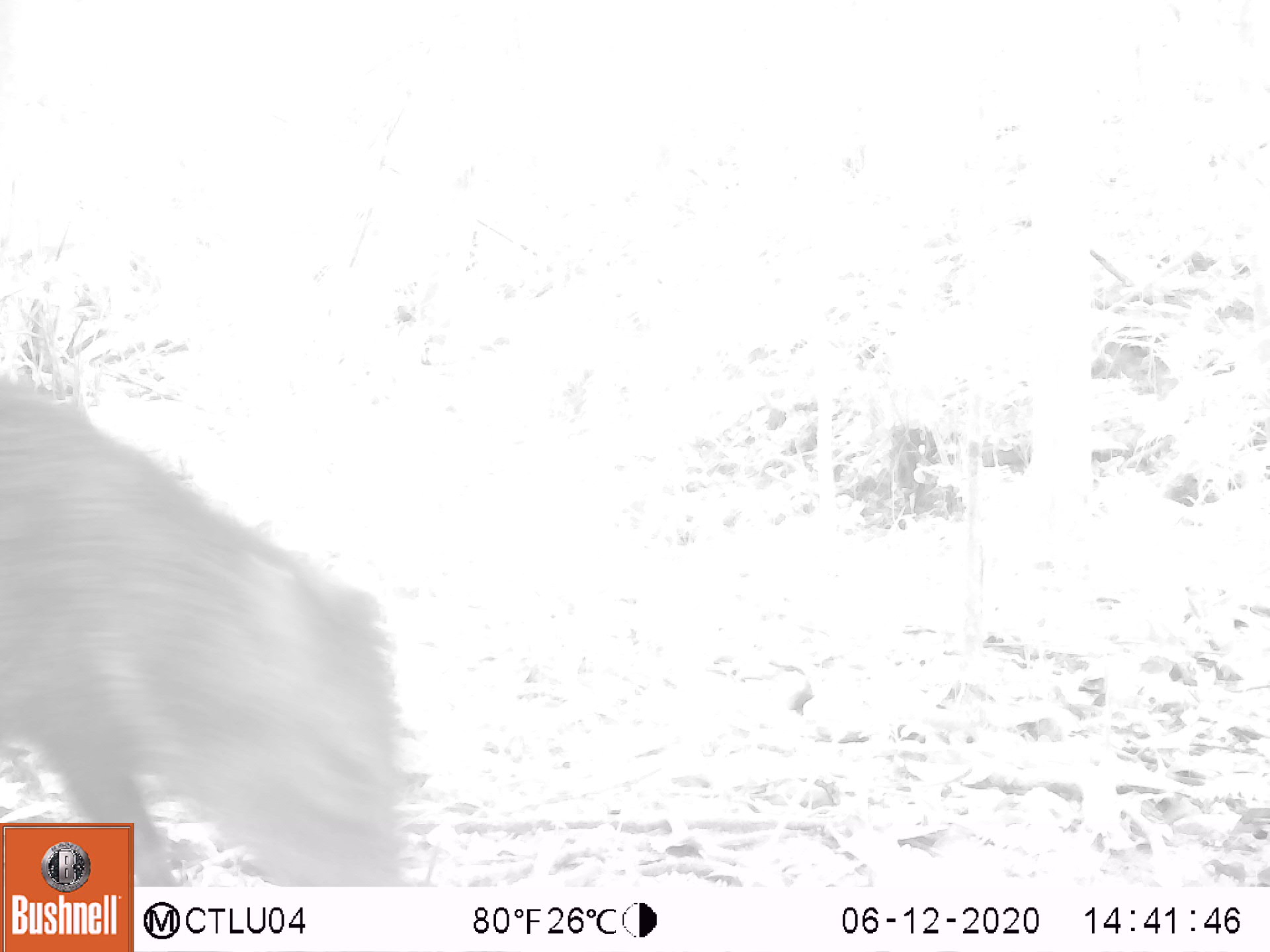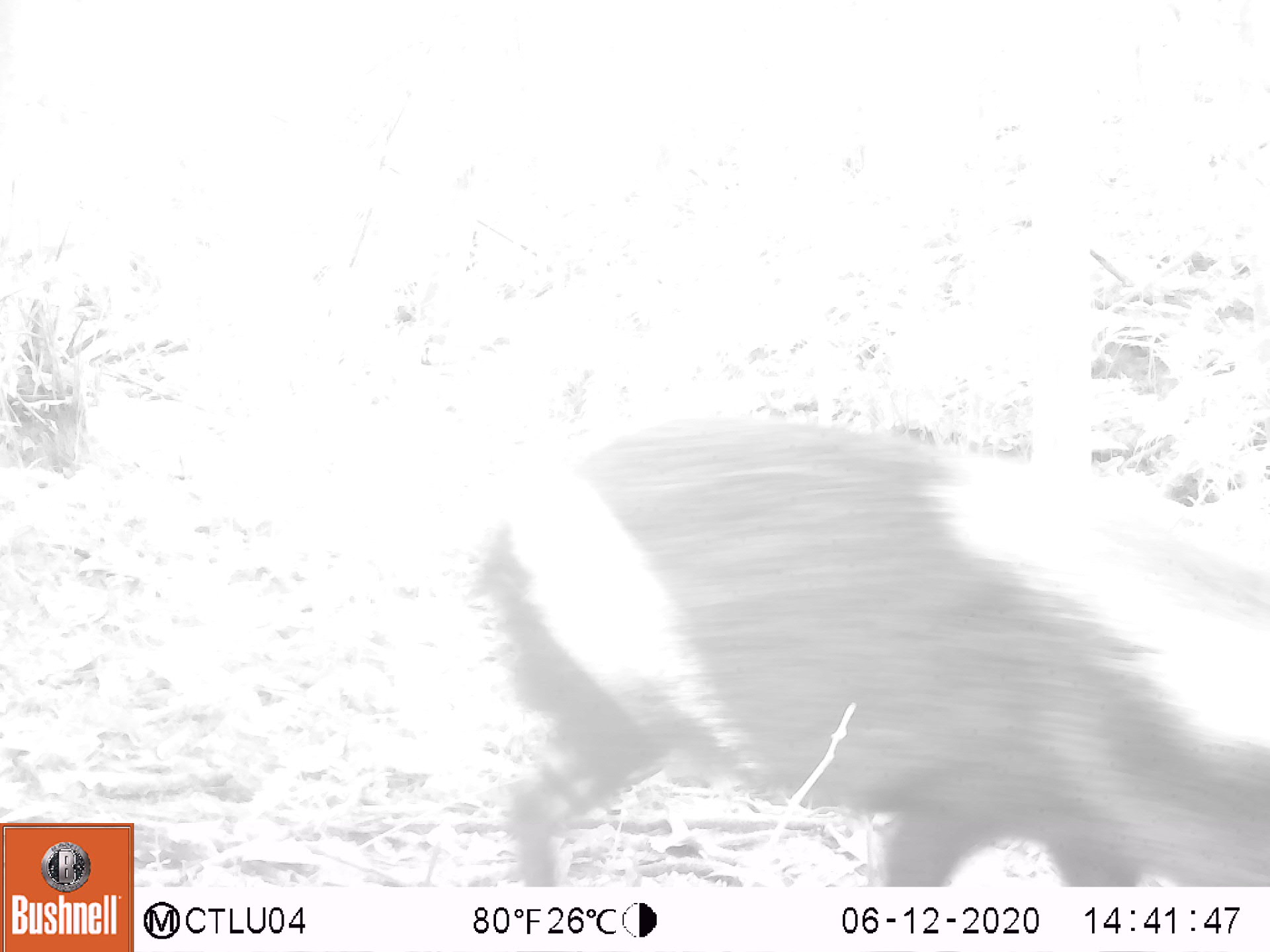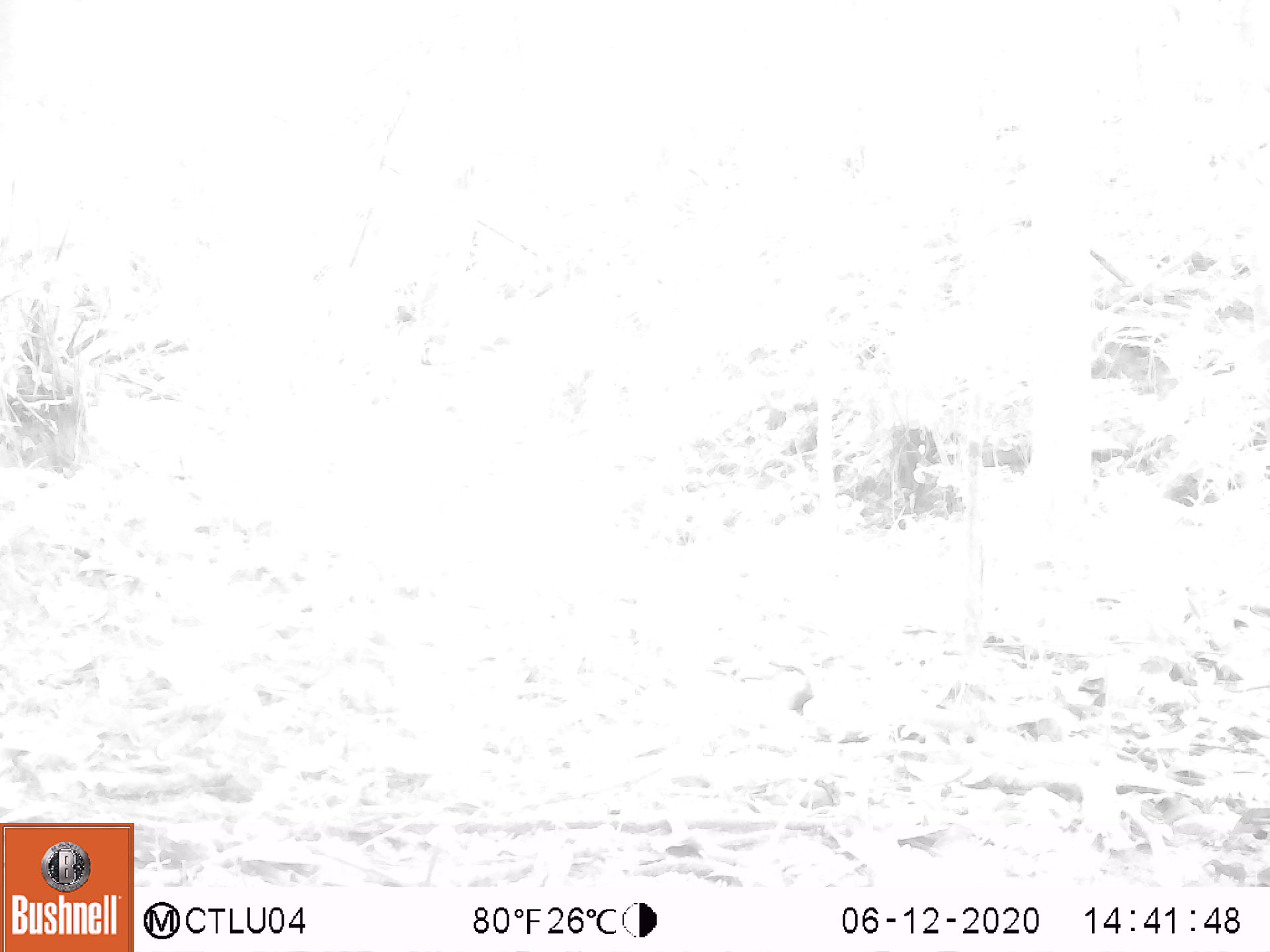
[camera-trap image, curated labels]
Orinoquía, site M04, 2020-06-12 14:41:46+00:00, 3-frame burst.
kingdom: Animalia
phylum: Chordata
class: Mammalia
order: Artiodactyla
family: Tayassuidae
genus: Pecari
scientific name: Pecari tajacu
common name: collared peccary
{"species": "collared peccary (Pecari tajacu)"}